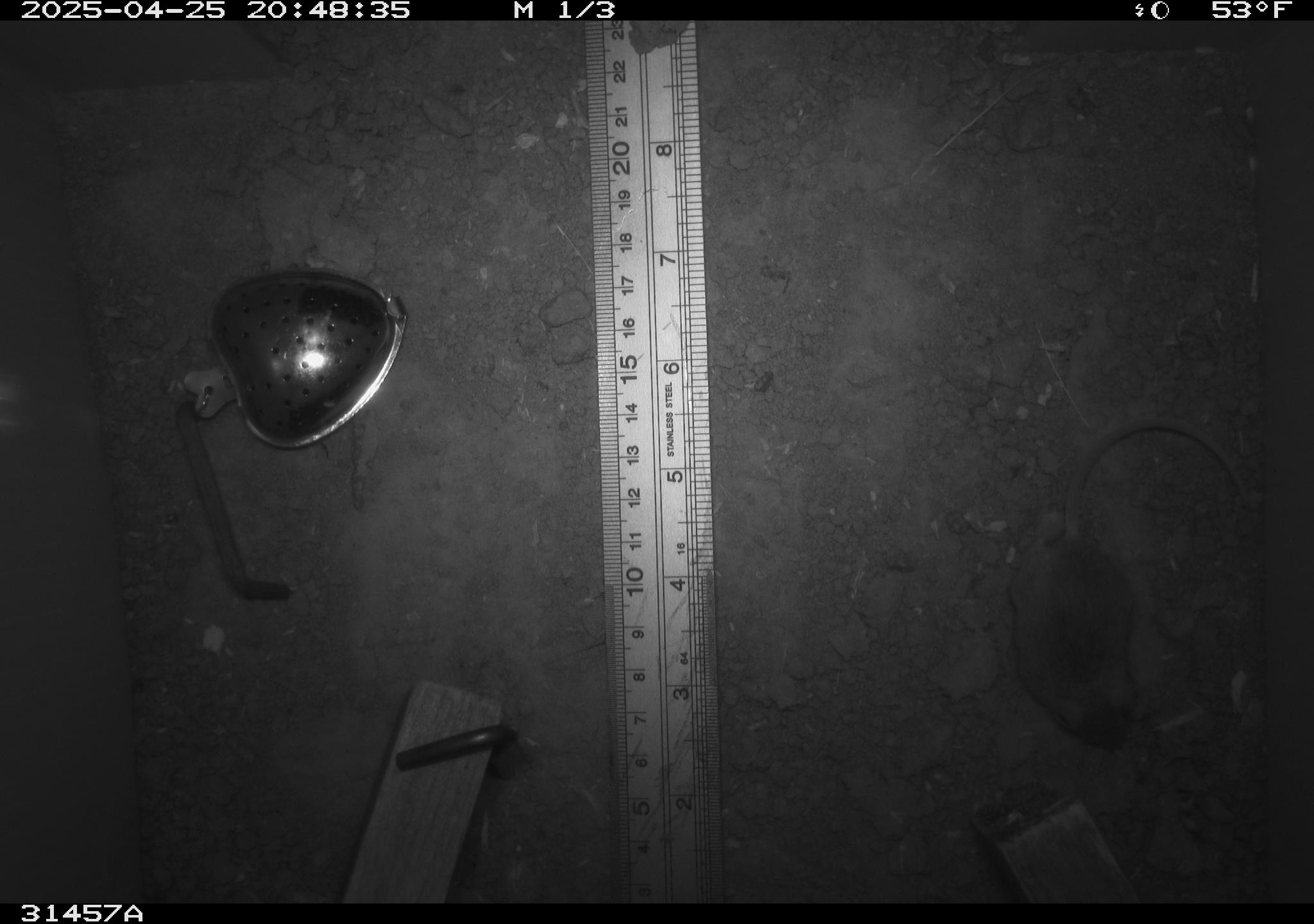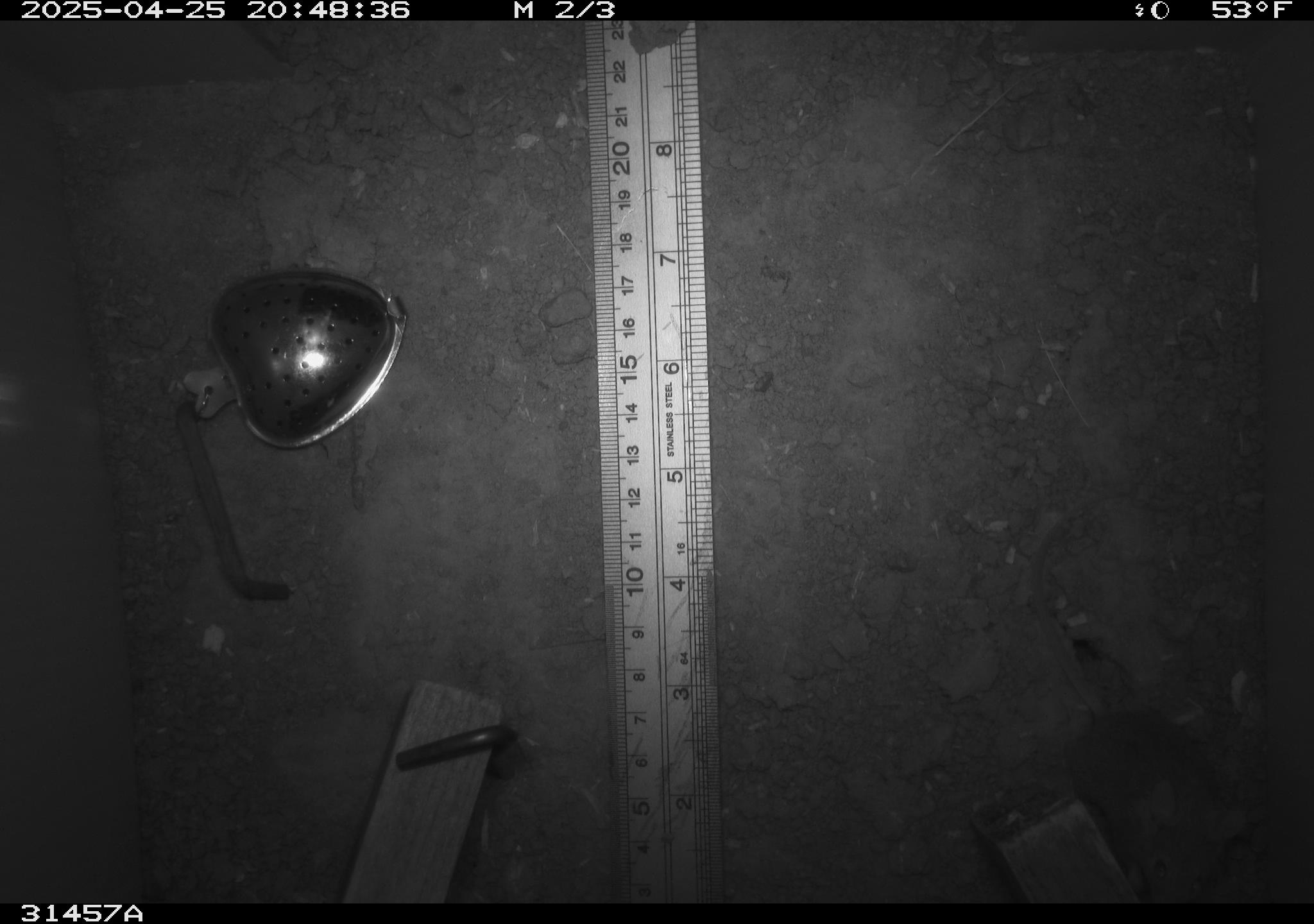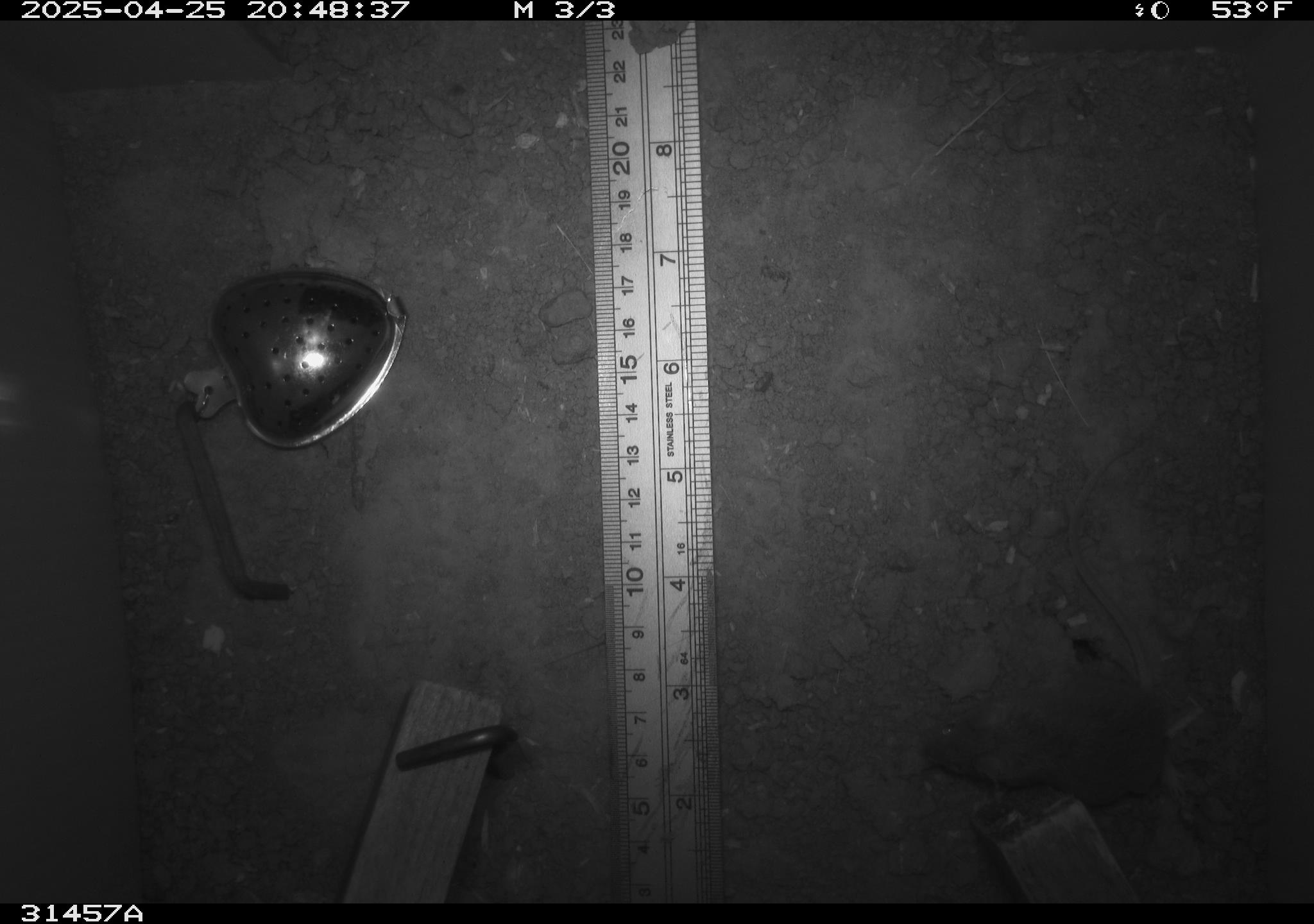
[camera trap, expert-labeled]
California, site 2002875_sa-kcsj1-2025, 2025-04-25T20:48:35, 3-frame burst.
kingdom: Animalia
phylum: Chordata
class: Mammalia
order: Rodentia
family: Muridae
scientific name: Muridae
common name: murids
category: muridae family